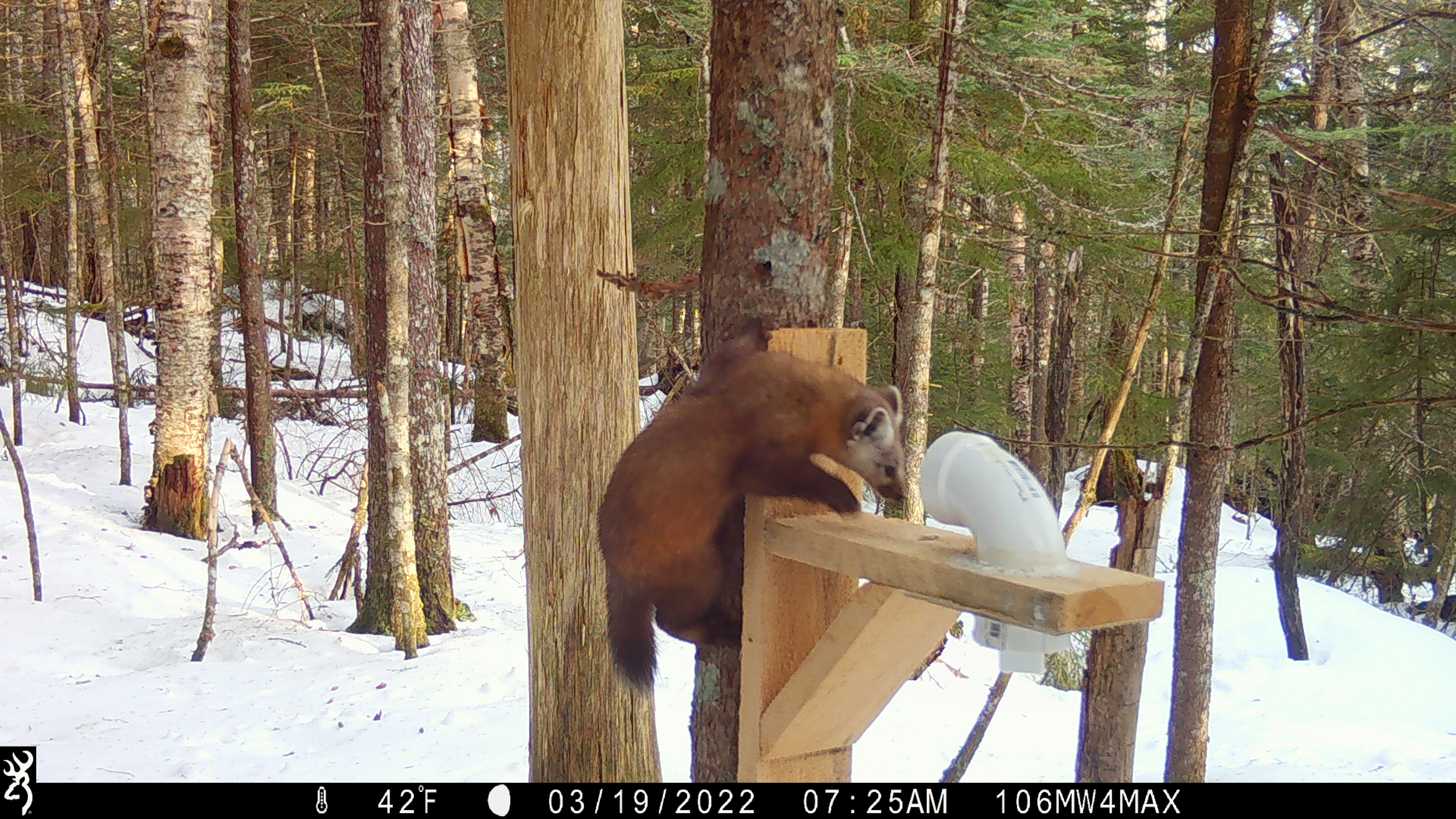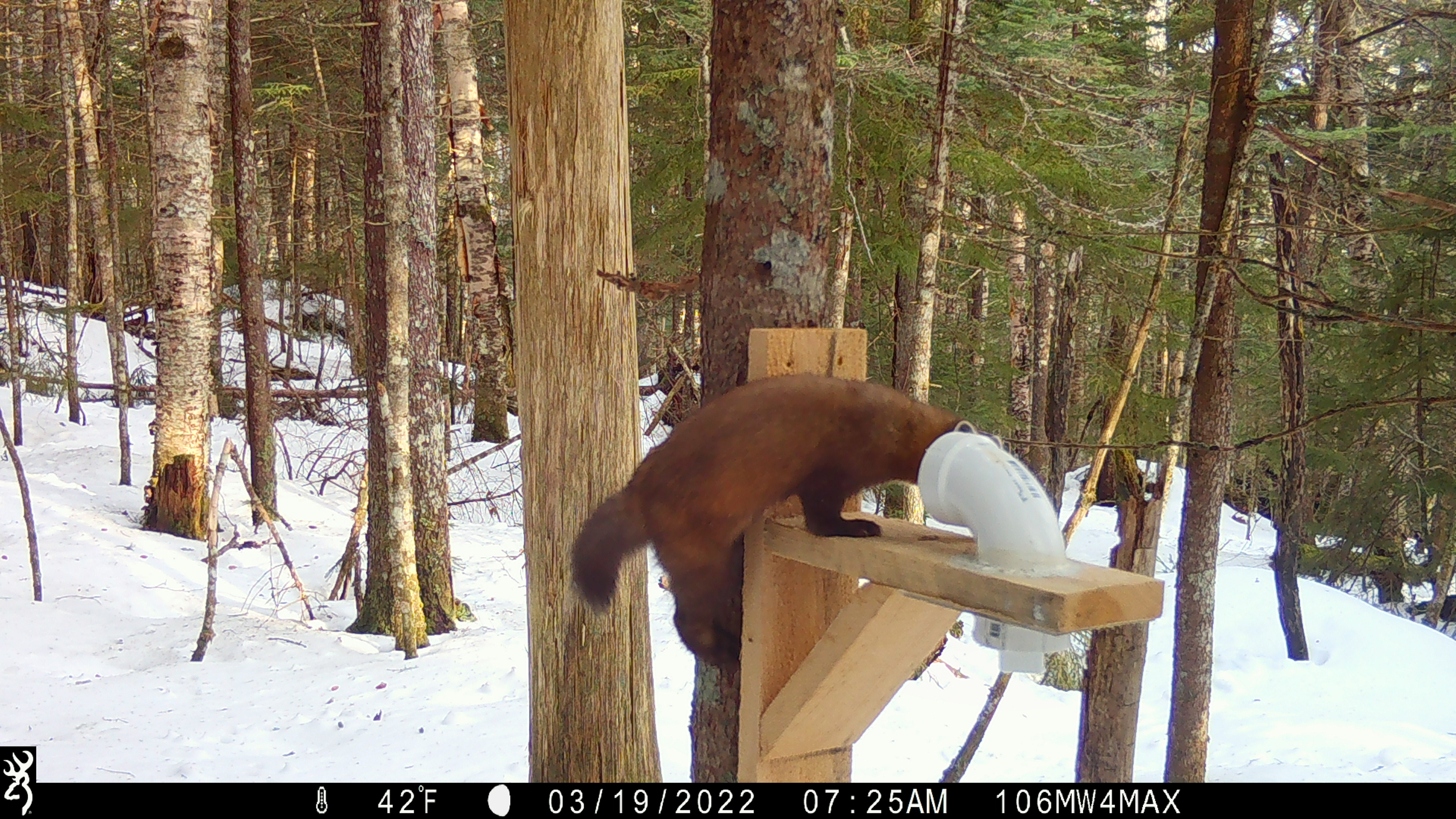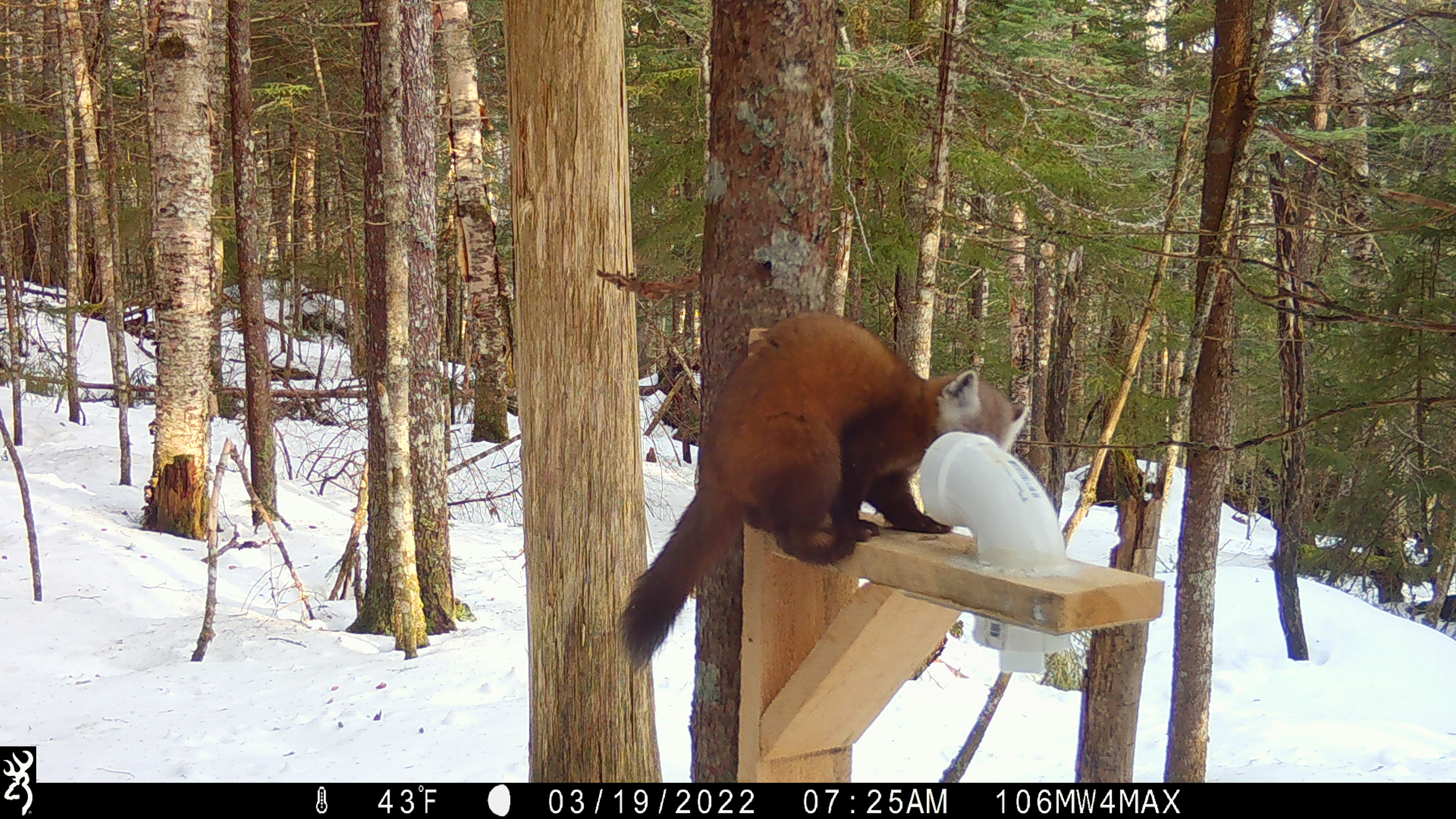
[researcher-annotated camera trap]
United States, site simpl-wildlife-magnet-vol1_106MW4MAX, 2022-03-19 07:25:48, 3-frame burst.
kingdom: Animalia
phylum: Chordata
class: Mammalia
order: Carnivora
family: Mustelidae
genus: Martes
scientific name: Martes americana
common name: american marten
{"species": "american marten (Martes americana)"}